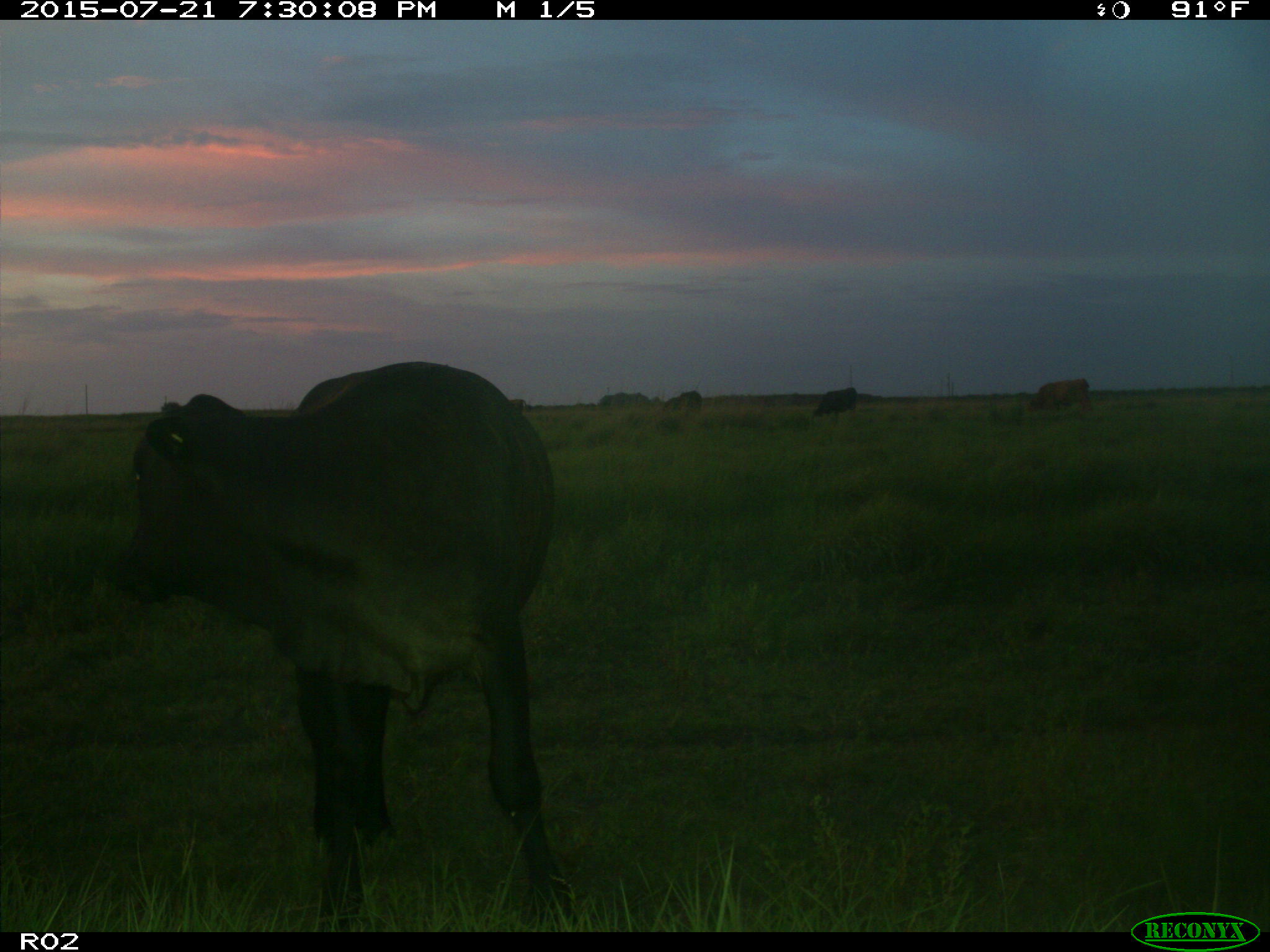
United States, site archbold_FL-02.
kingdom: Animalia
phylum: Chordata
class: Mammalia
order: Artiodactyla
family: Bovidae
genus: Bos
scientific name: Bos taurus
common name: domestic cow